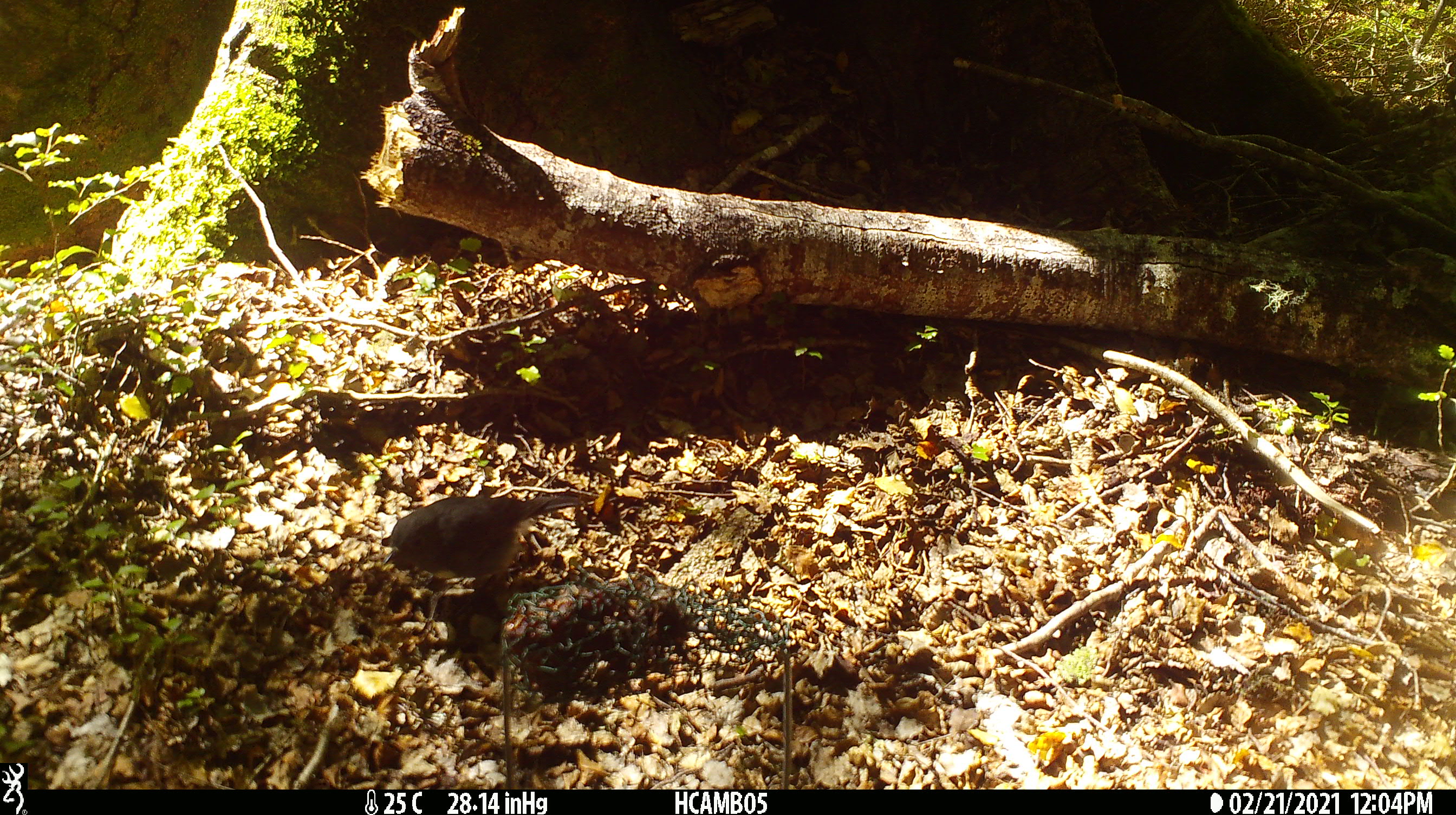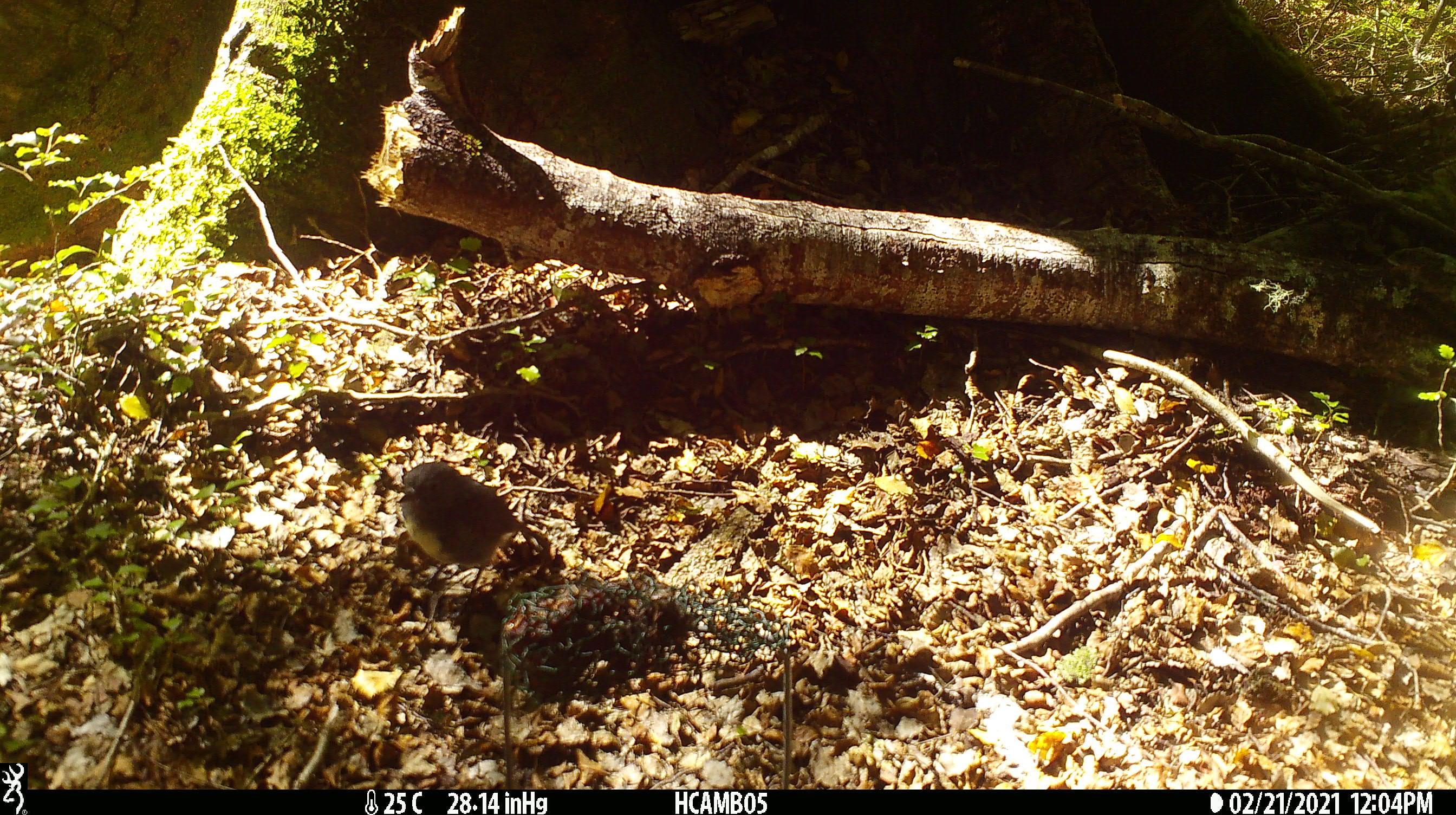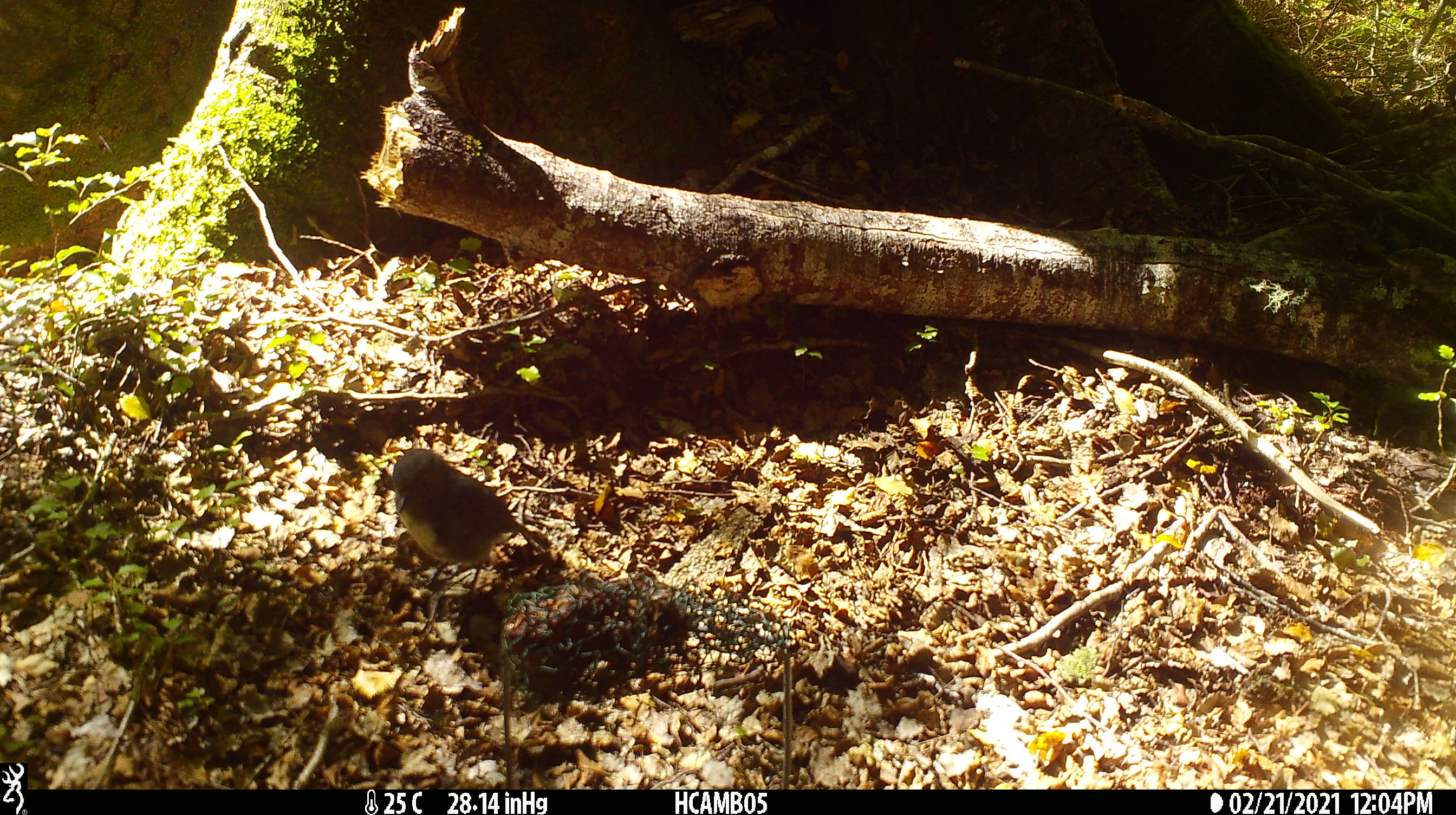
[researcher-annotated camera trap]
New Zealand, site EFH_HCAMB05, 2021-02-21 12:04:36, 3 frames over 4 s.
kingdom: Animalia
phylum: Chordata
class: Aves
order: Passeriformes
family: Petroicidae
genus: Petroica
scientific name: Petroica australis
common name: new zealand robin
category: robin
Robin (new zealand robin) (Petroica australis).